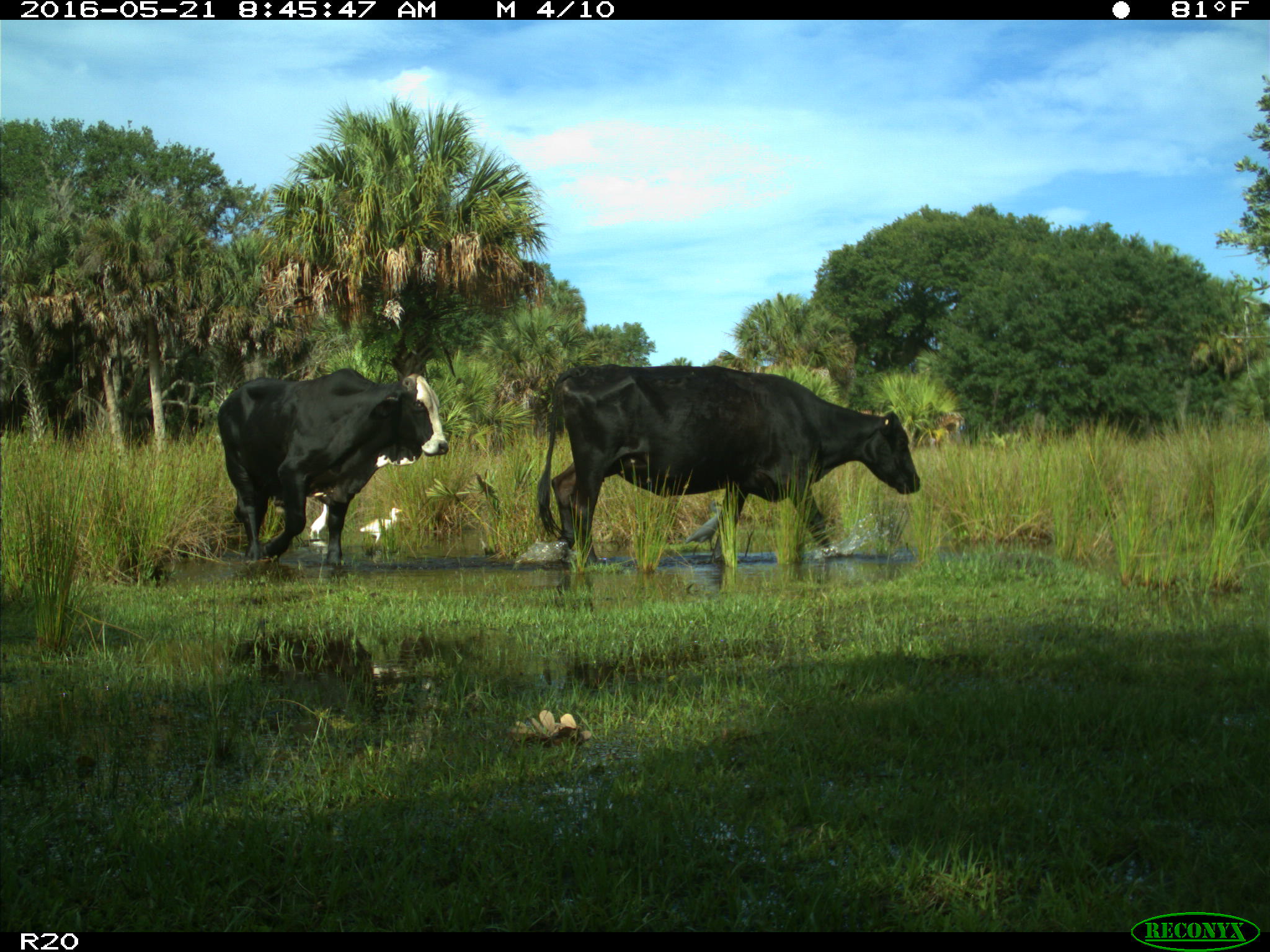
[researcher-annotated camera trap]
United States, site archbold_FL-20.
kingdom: Animalia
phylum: Chordata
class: Mammalia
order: Artiodactyla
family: Bovidae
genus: Bos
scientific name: Bos taurus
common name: domestic cow